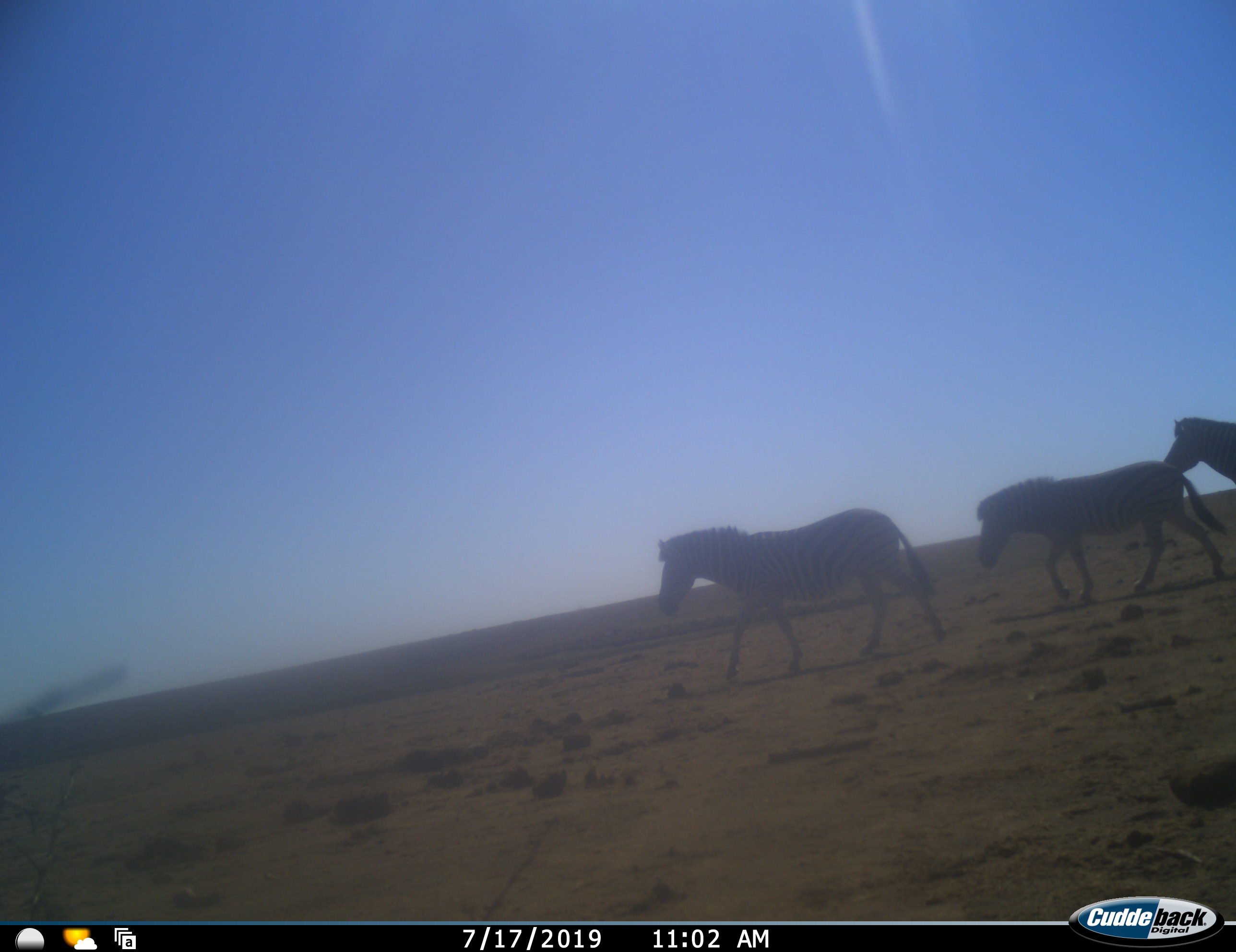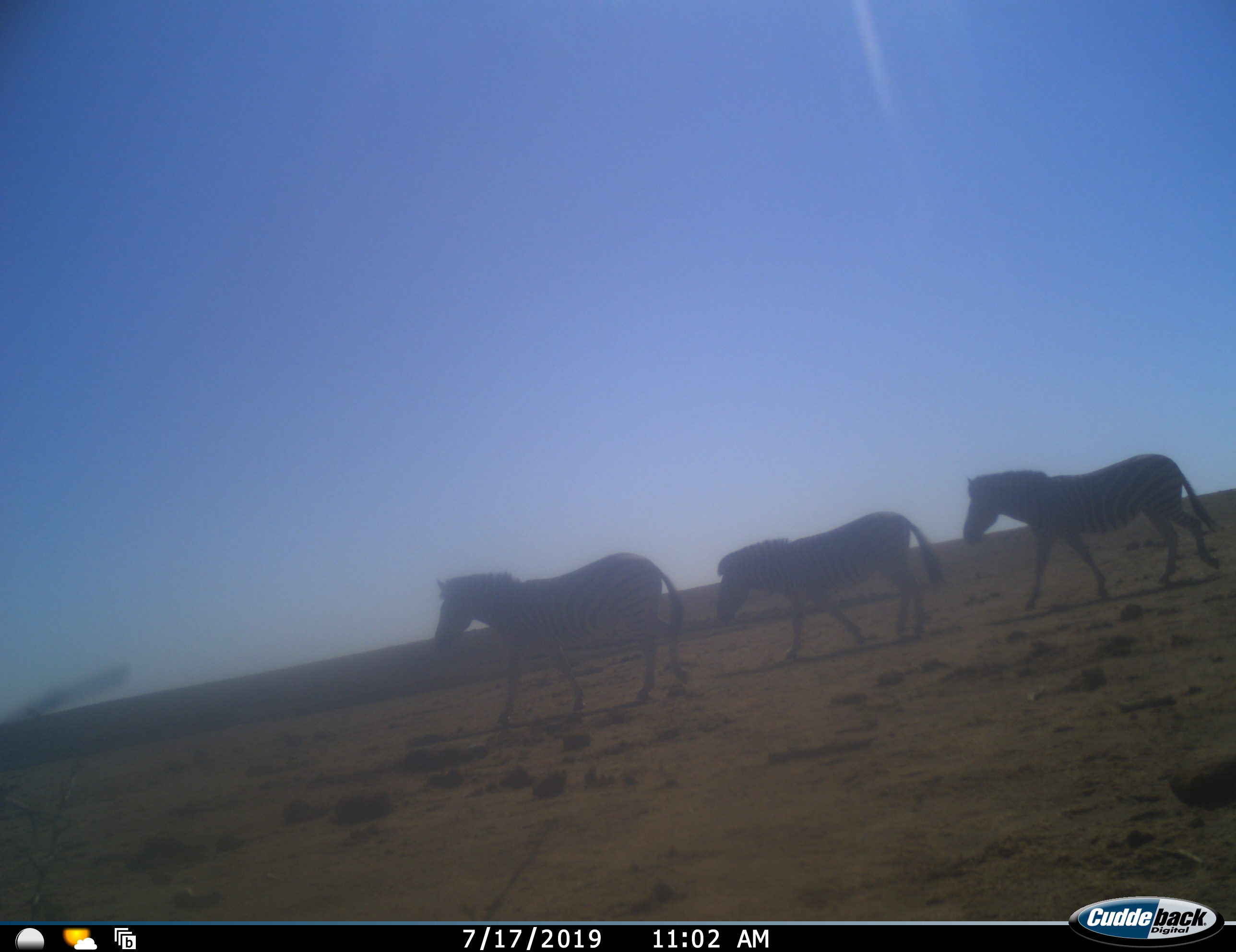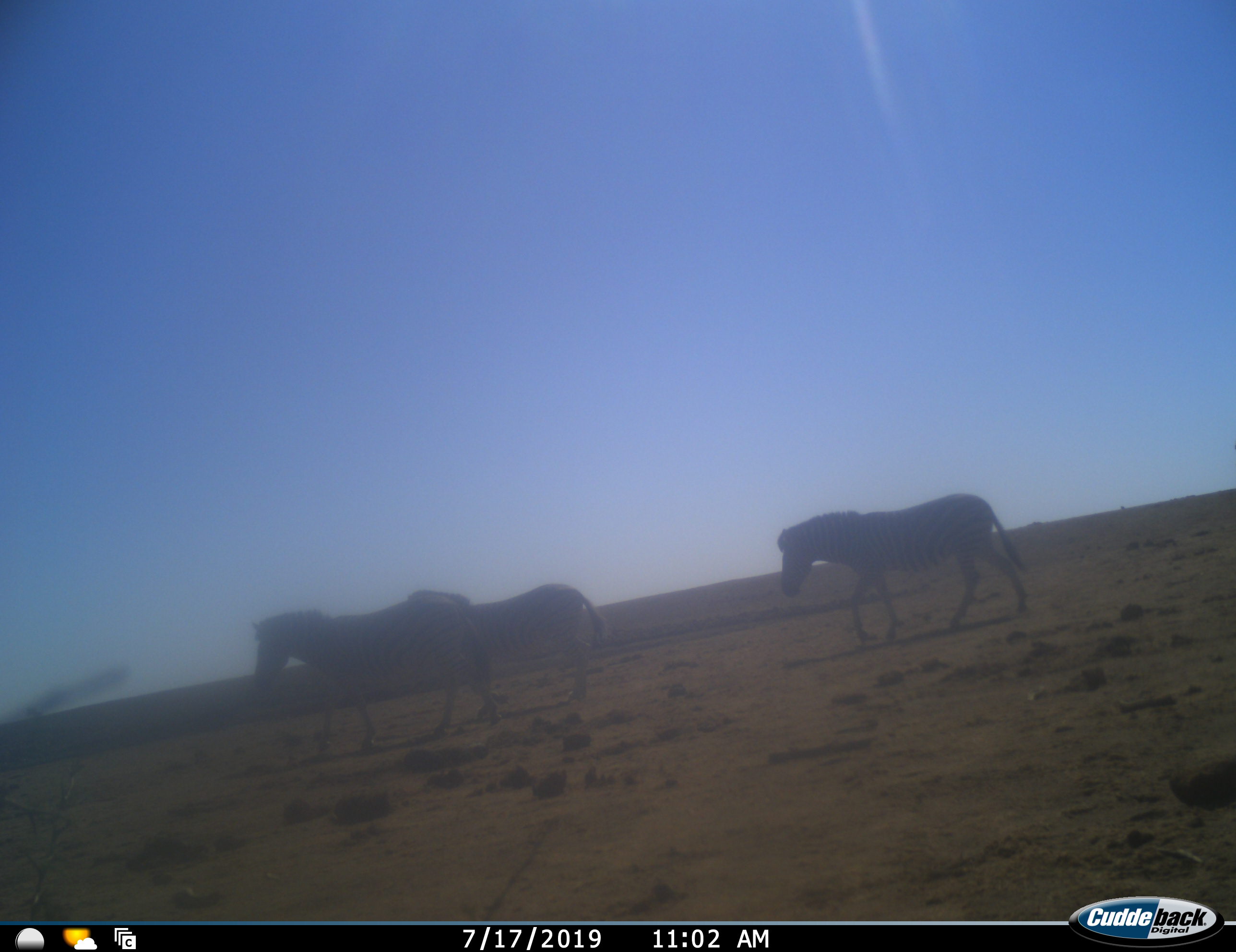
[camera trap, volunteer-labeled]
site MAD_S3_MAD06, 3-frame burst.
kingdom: Animalia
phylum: Chordata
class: Mammalia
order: Perissodactyla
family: Equidae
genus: Equus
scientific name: Equus quagga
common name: plains zebra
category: zebraplains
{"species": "zebraplains (plains zebra) (Equus quagga)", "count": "3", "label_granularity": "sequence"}